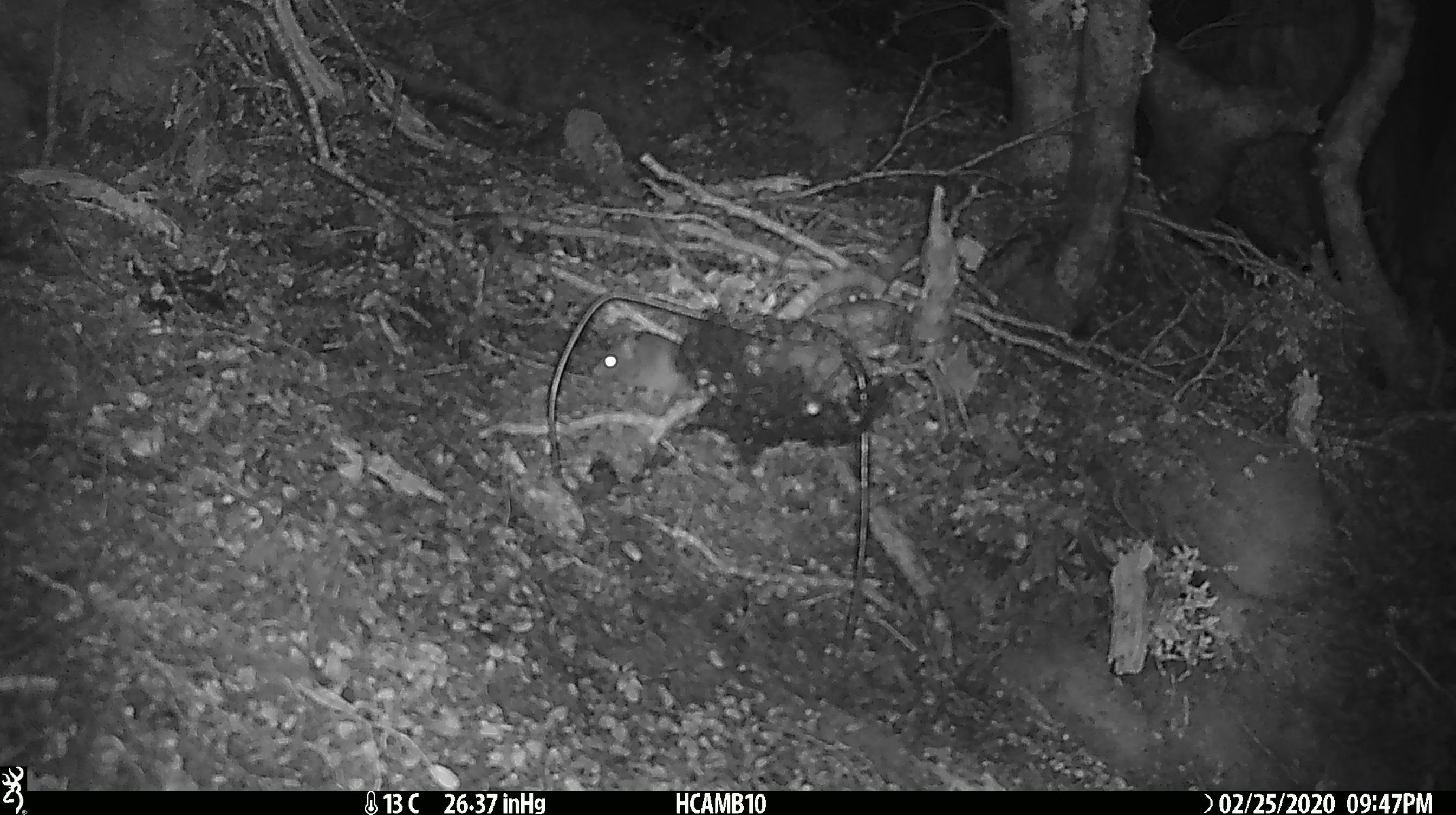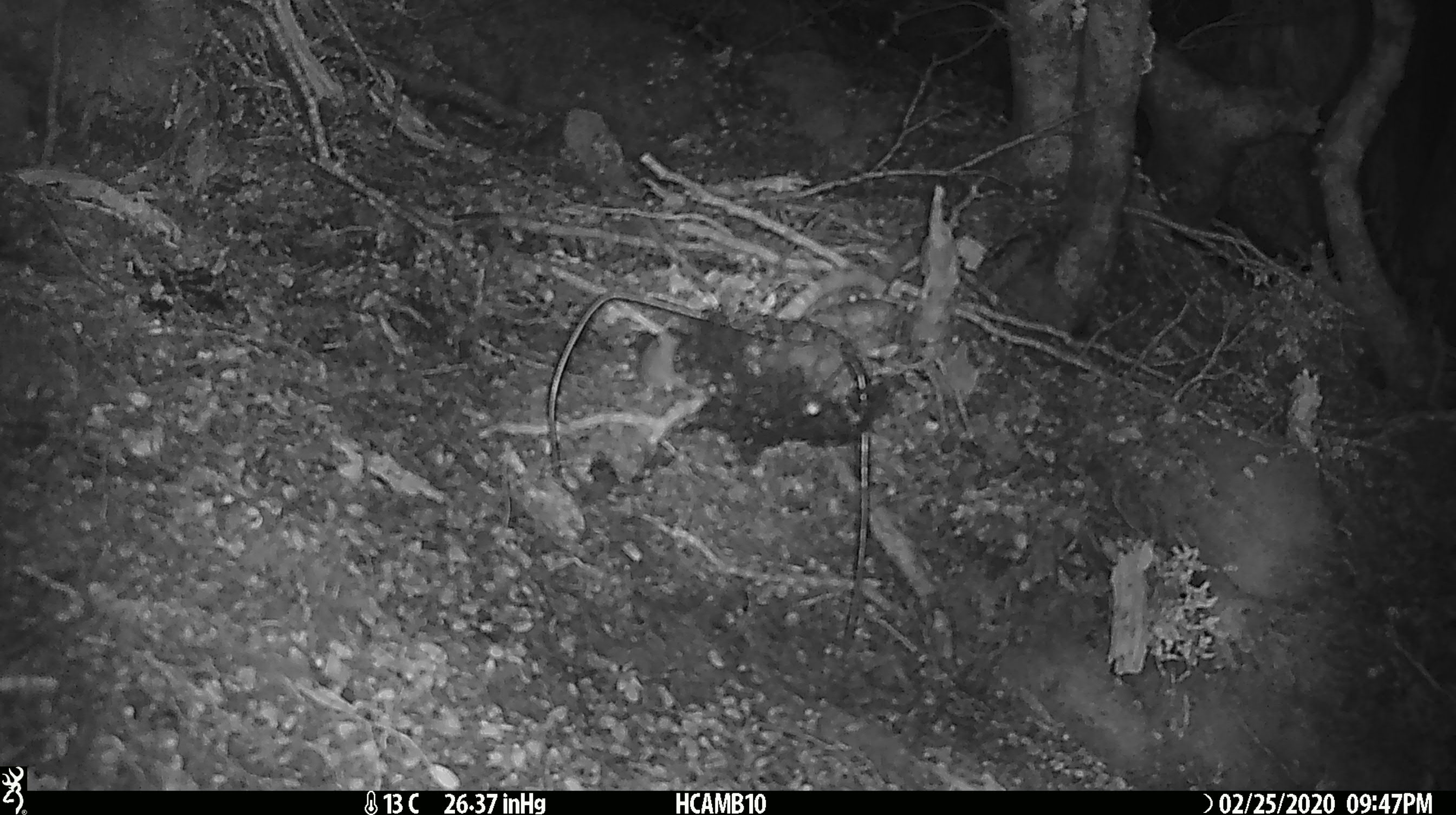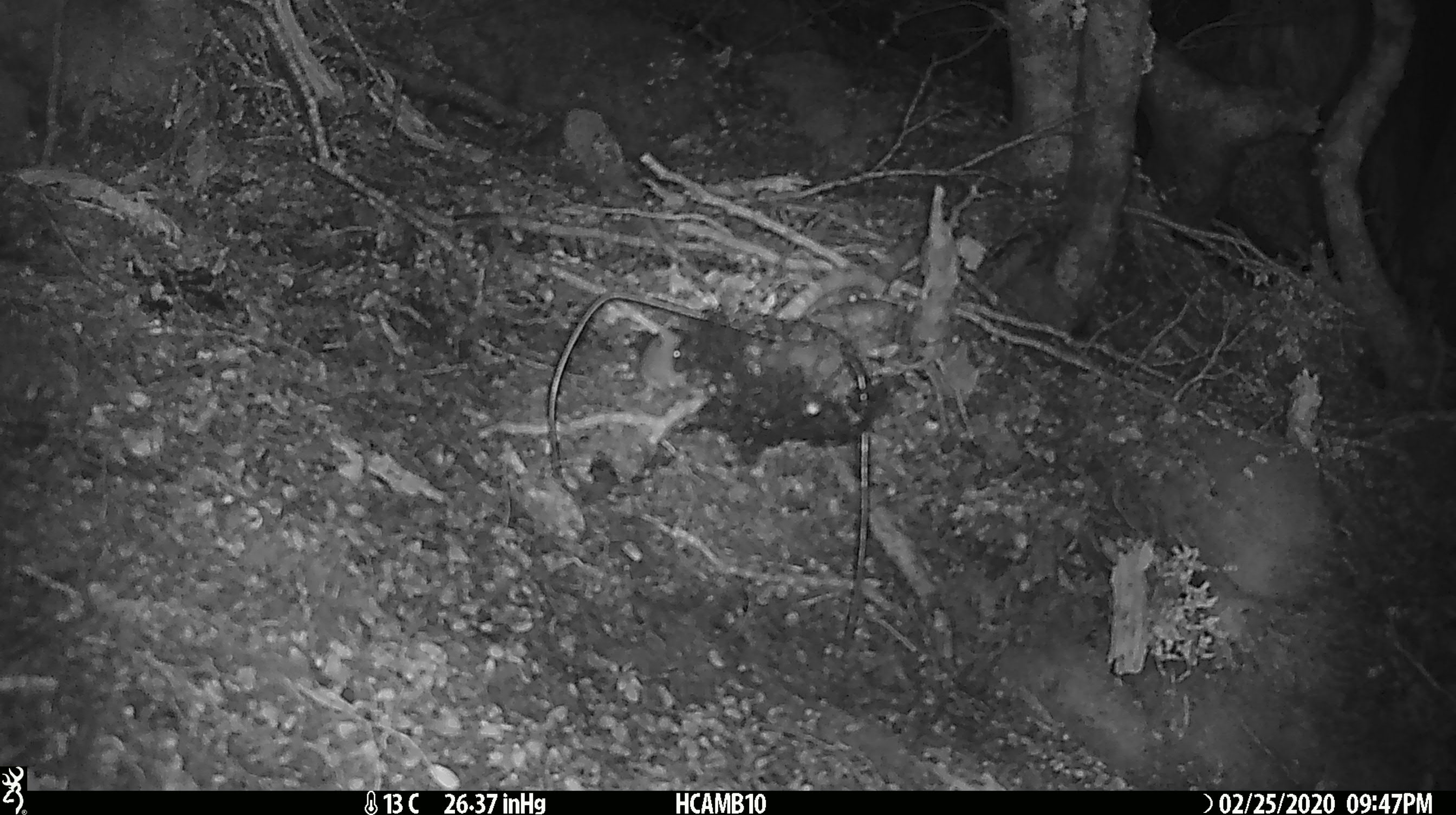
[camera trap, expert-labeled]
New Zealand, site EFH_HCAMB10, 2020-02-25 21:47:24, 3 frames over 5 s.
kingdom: Animalia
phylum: Chordata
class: Mammalia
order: Rodentia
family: Muridae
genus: Mus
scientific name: Mus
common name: mouse